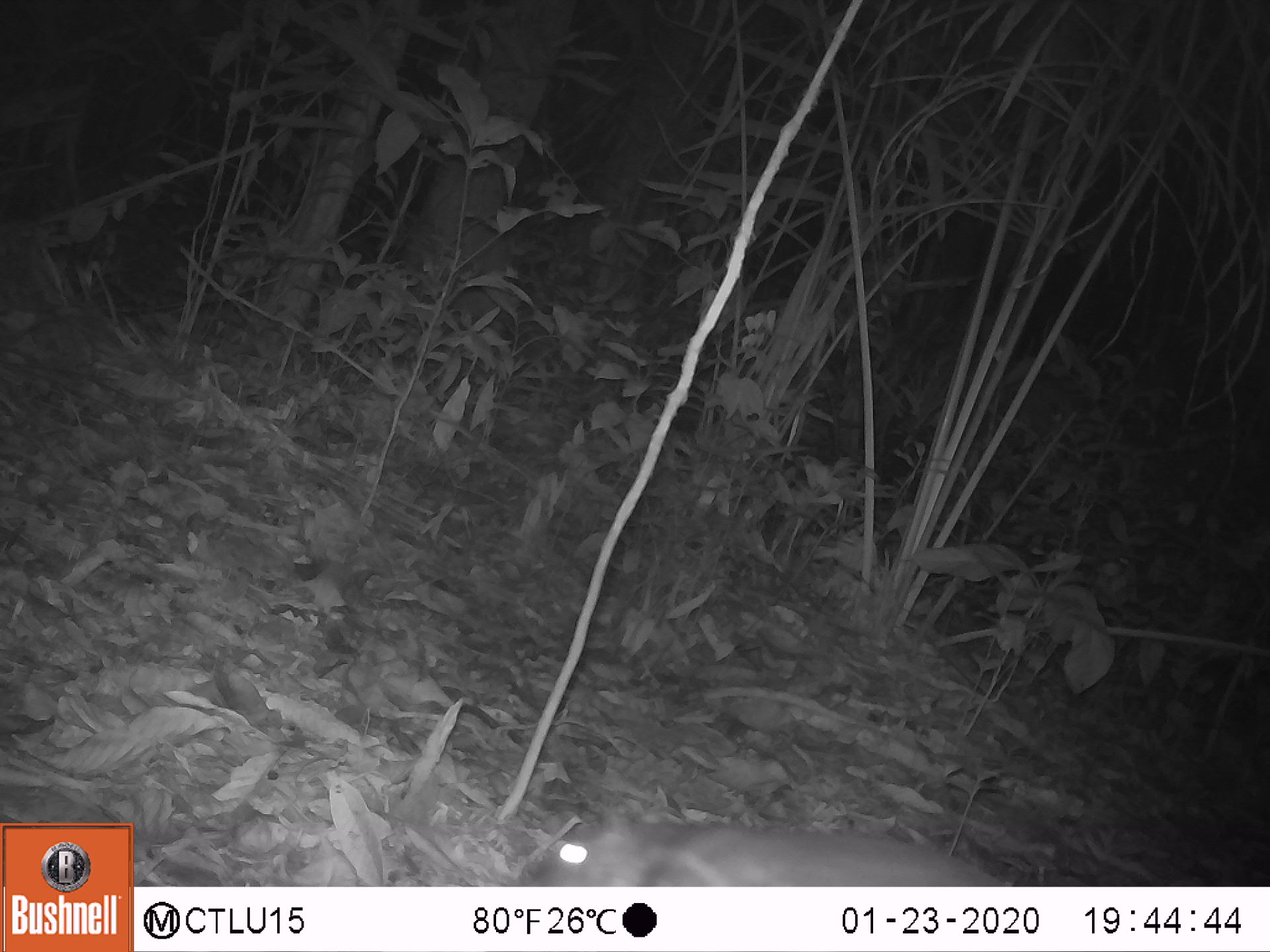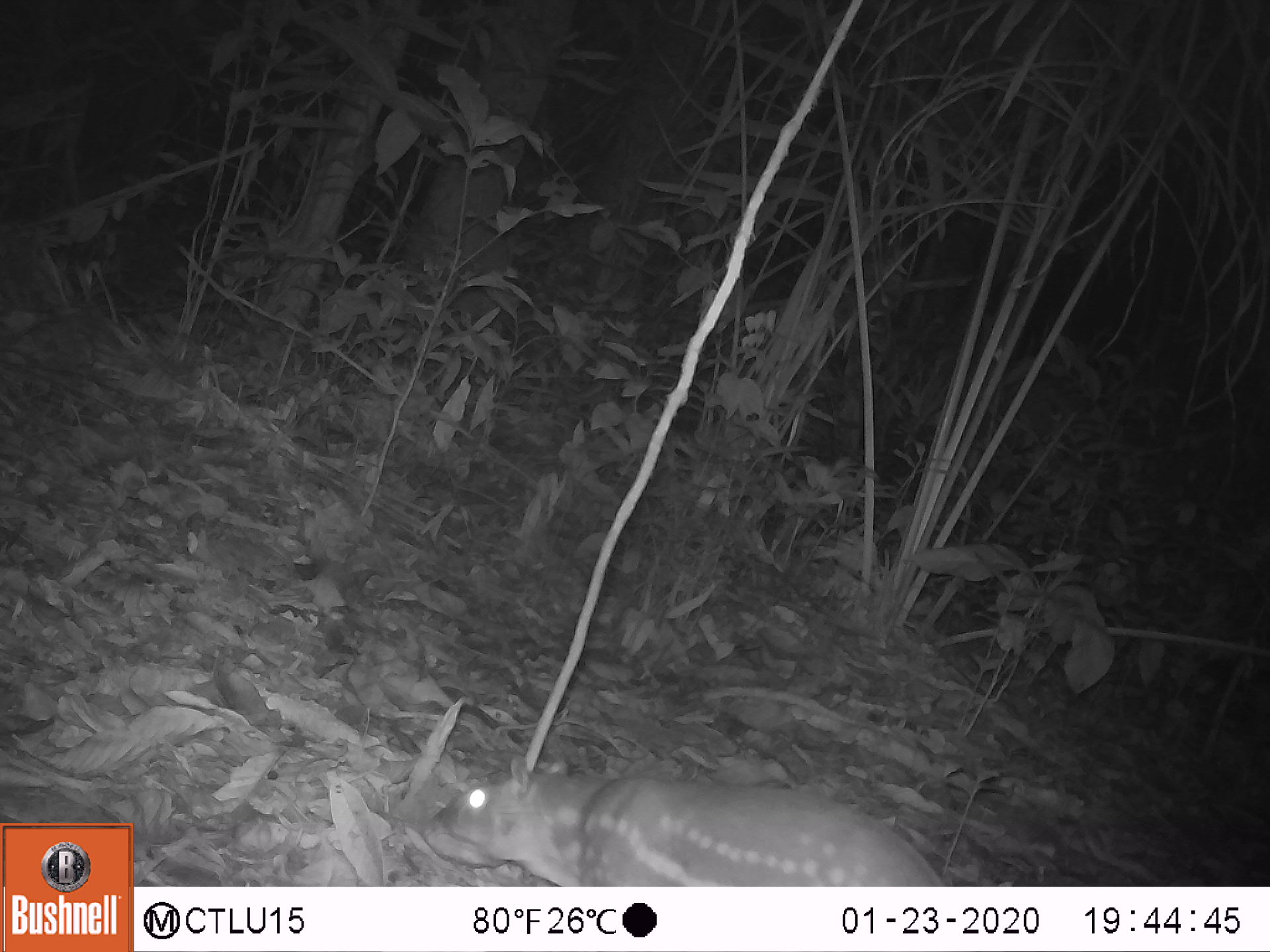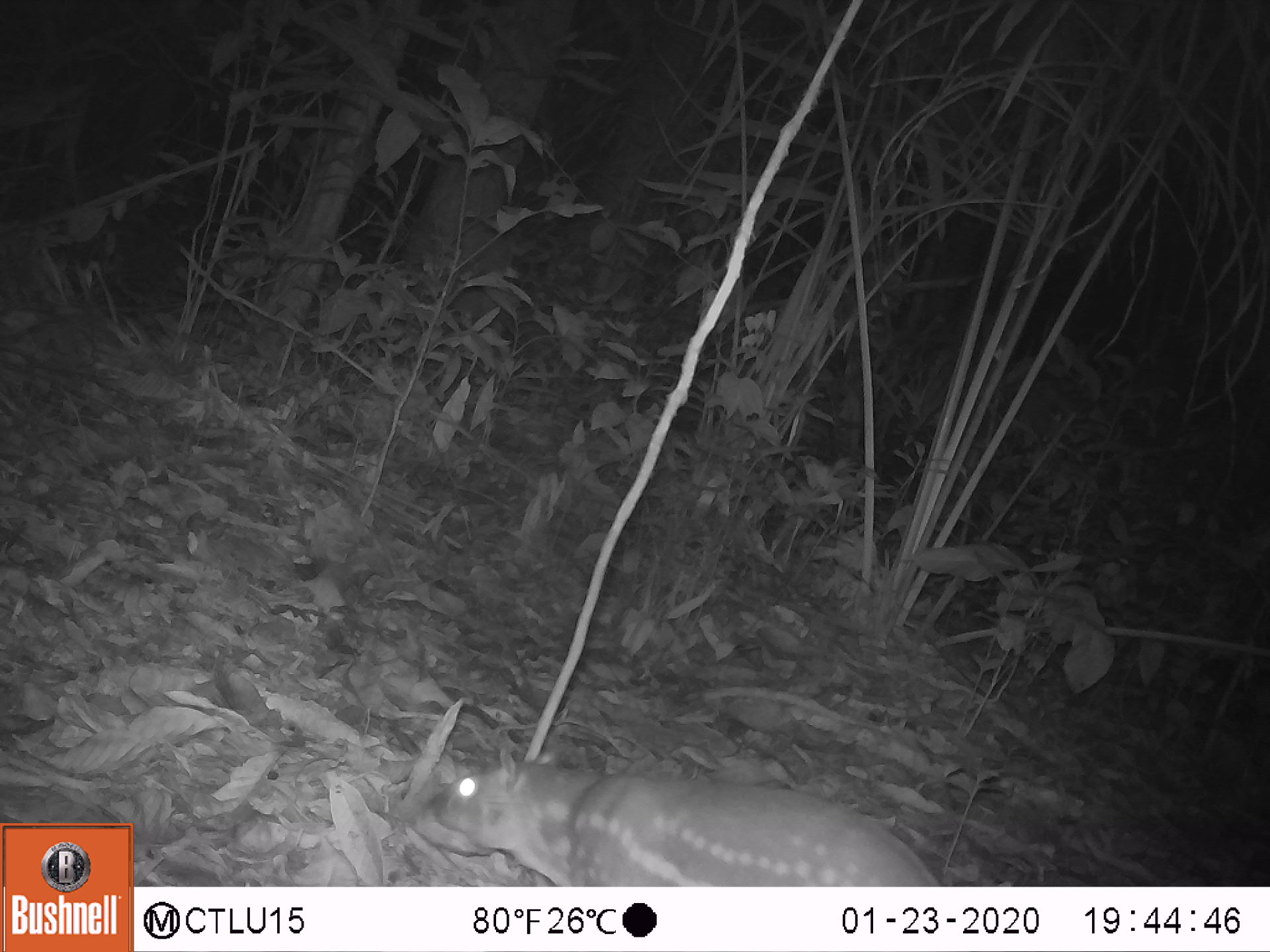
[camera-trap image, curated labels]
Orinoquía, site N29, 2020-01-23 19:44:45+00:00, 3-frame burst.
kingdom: Animalia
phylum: Chordata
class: Mammalia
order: Rodentia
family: Cuniculidae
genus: Cuniculus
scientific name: Cuniculus paca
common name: spotted paca